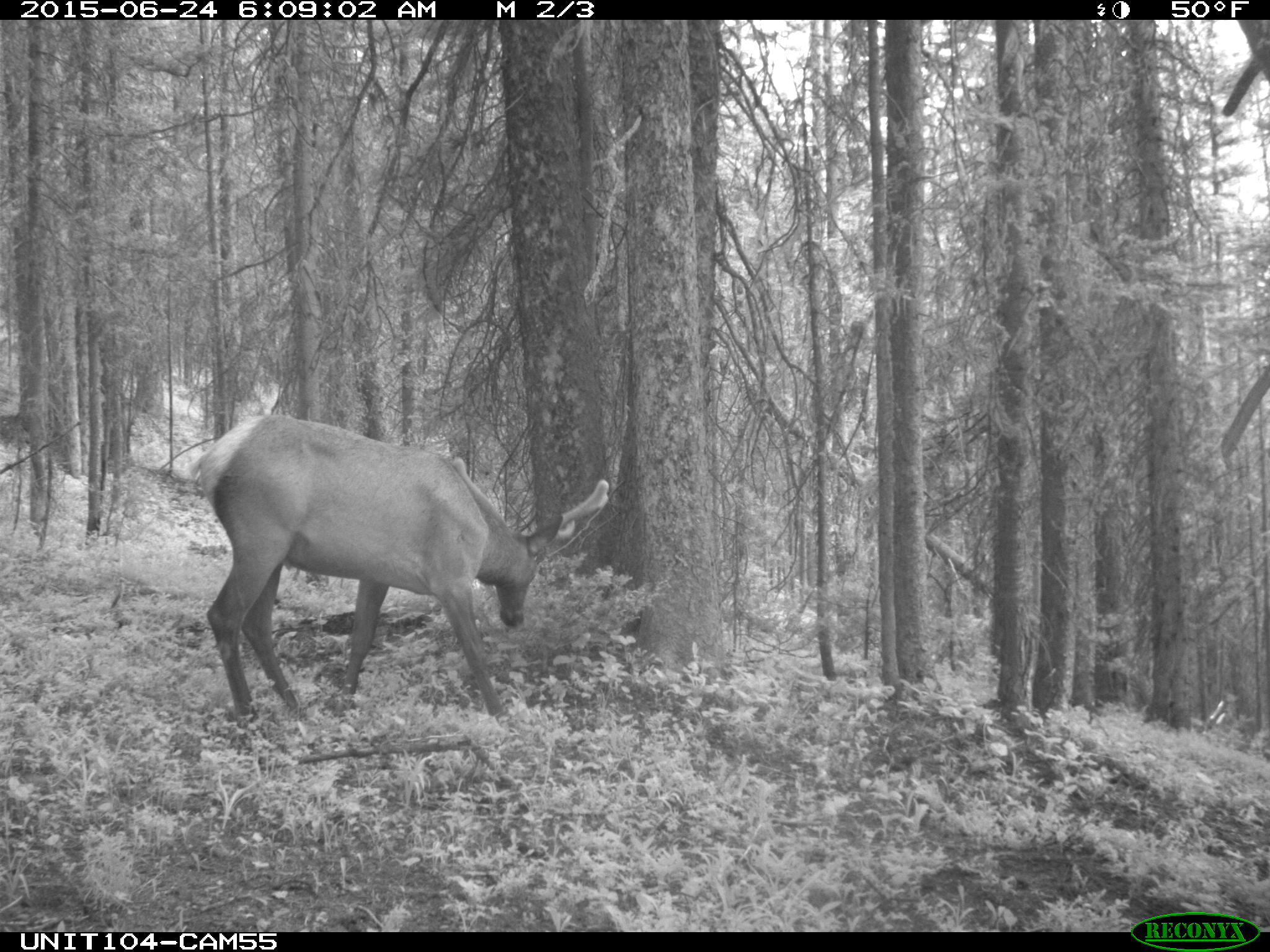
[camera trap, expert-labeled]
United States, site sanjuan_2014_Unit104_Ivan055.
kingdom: Animalia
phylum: Chordata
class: Mammalia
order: Artiodactyla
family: Cervidae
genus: Cervus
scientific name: Cervus elaphus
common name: red deer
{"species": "Cervus elaphus (red deer)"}